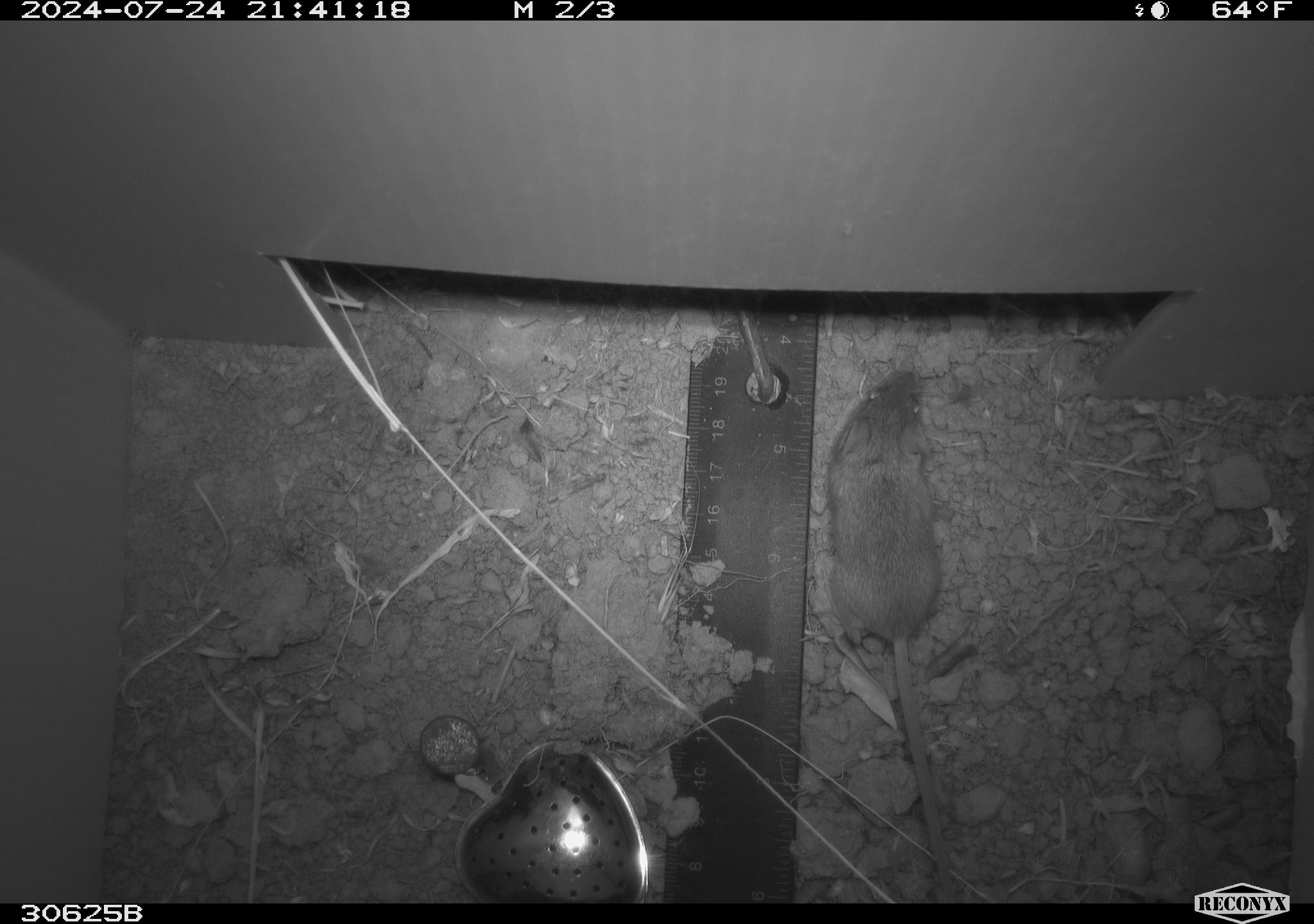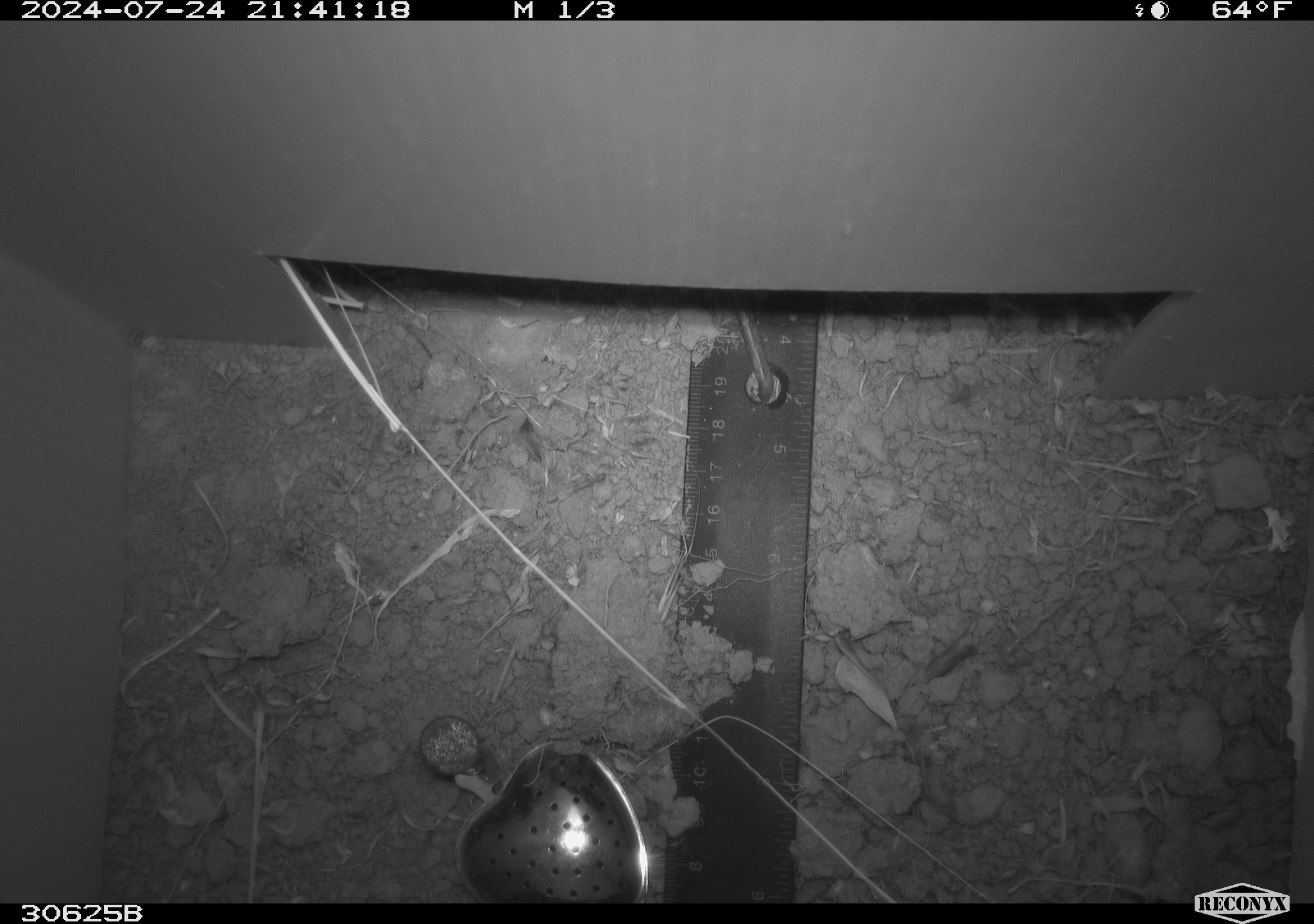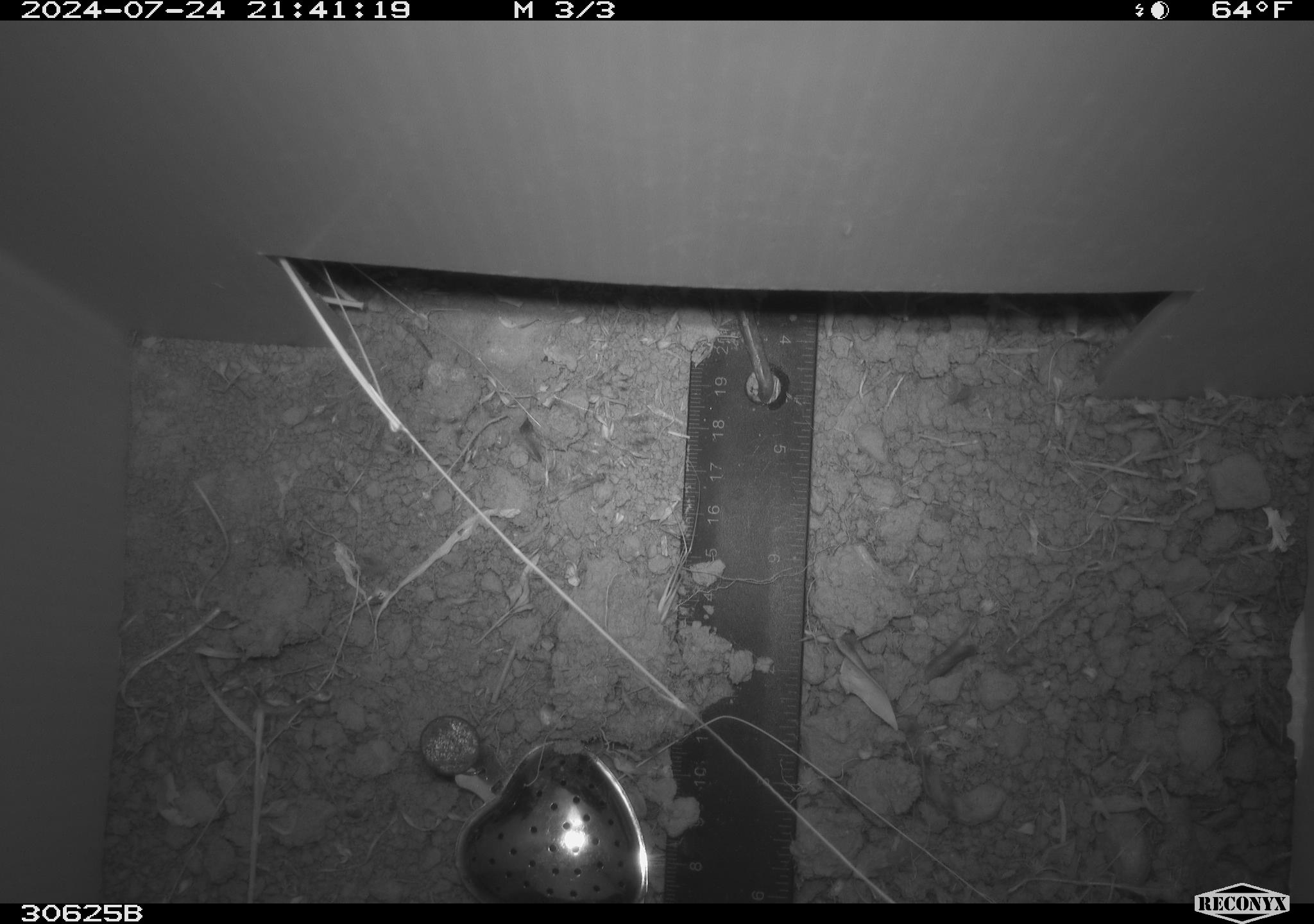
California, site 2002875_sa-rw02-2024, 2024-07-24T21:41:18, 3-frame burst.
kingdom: Animalia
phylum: Chordata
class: Mammalia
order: Rodentia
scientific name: Rodentia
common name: mouse species